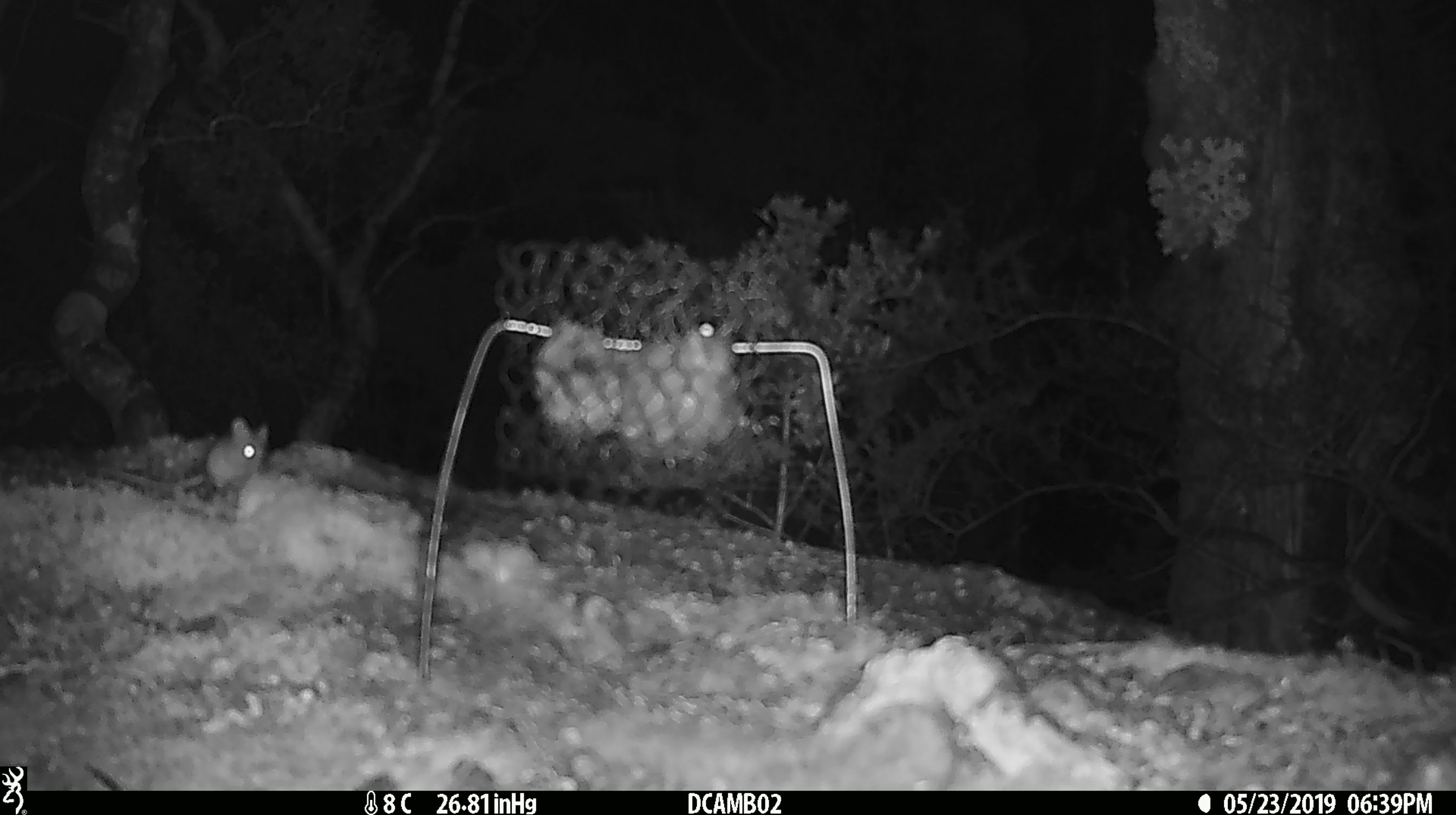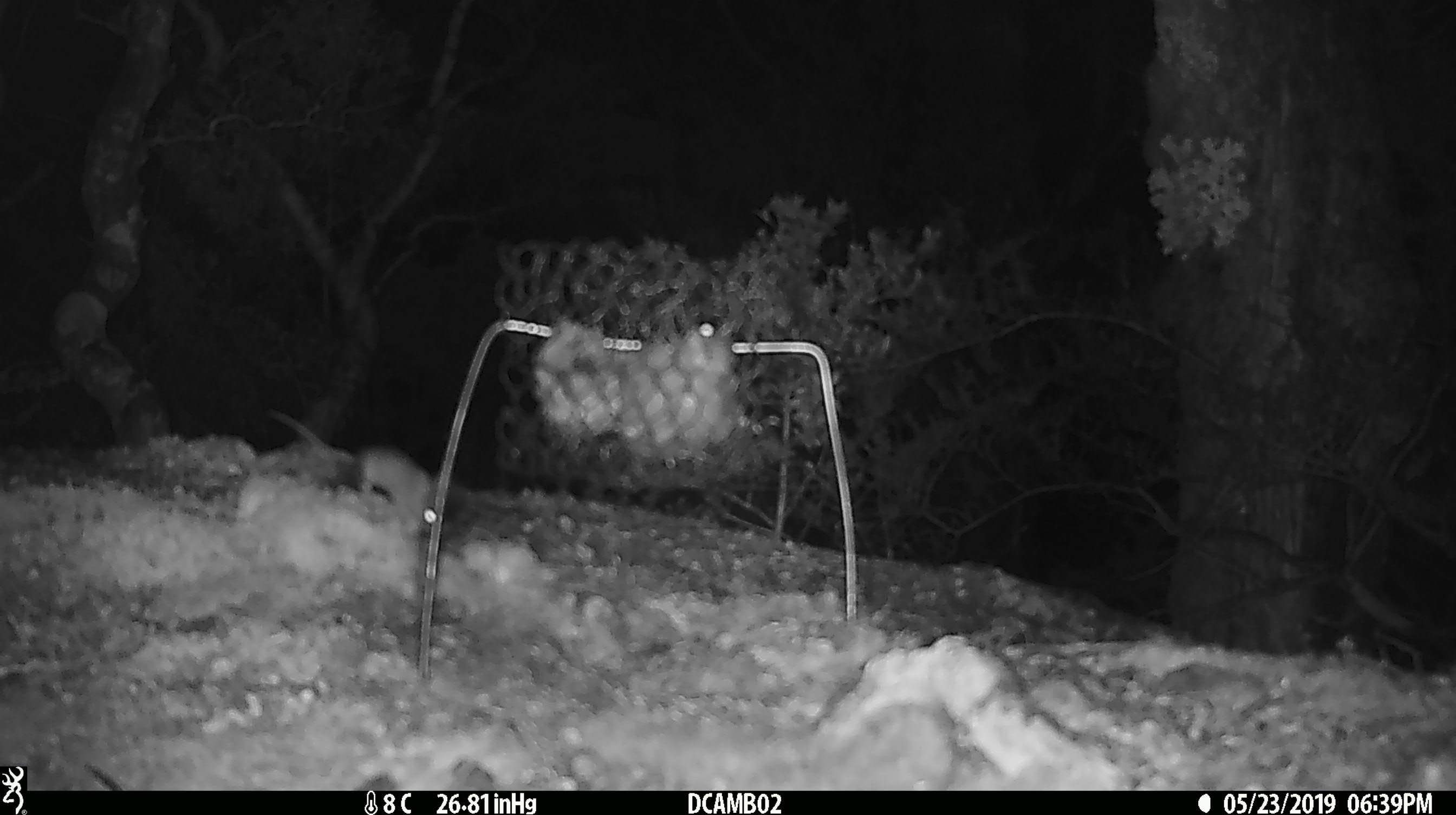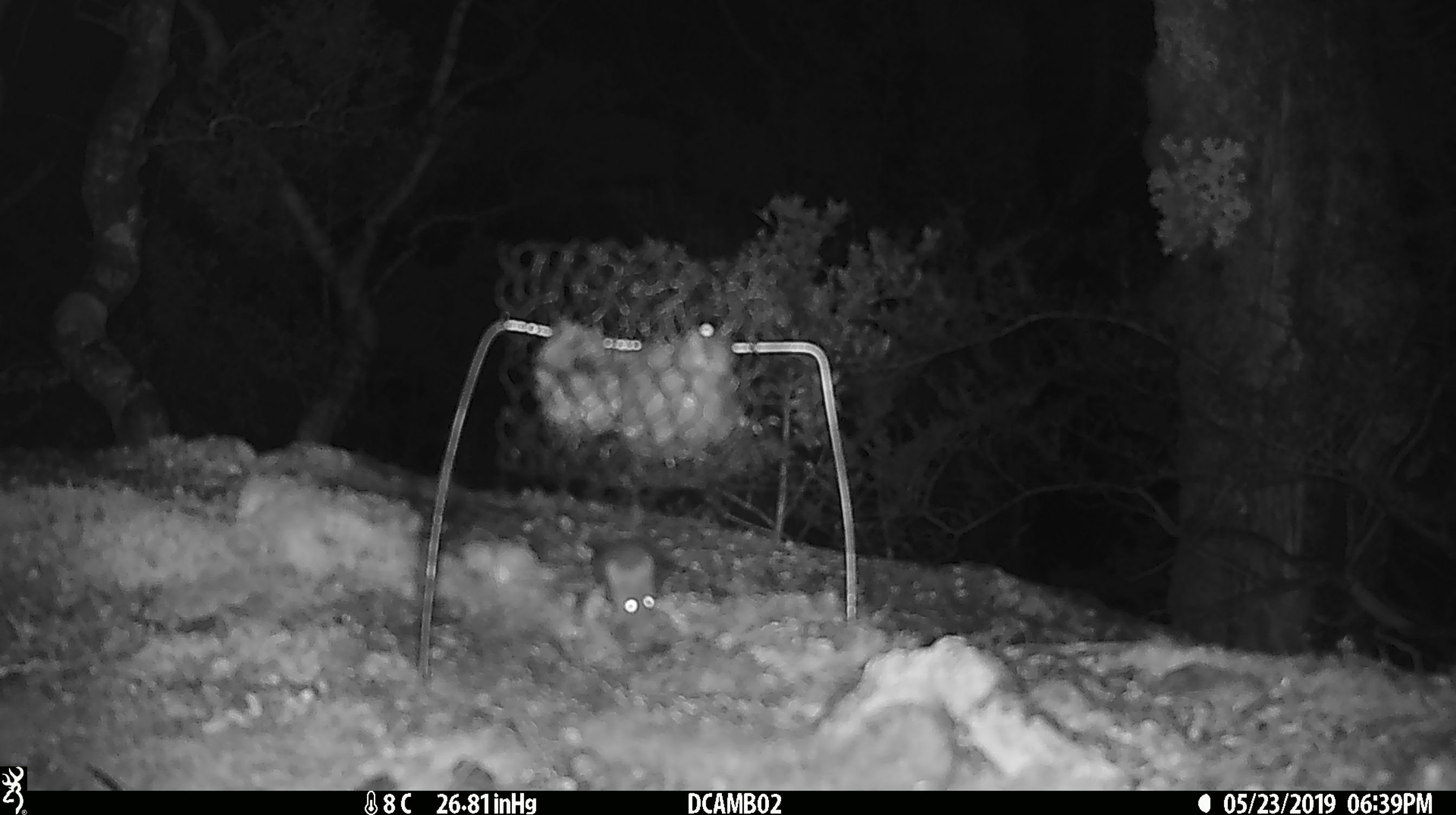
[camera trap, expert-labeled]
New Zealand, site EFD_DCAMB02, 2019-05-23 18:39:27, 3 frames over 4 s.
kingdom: Animalia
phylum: Chordata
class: Mammalia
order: Rodentia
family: Muridae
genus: Mus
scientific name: Mus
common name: mouse